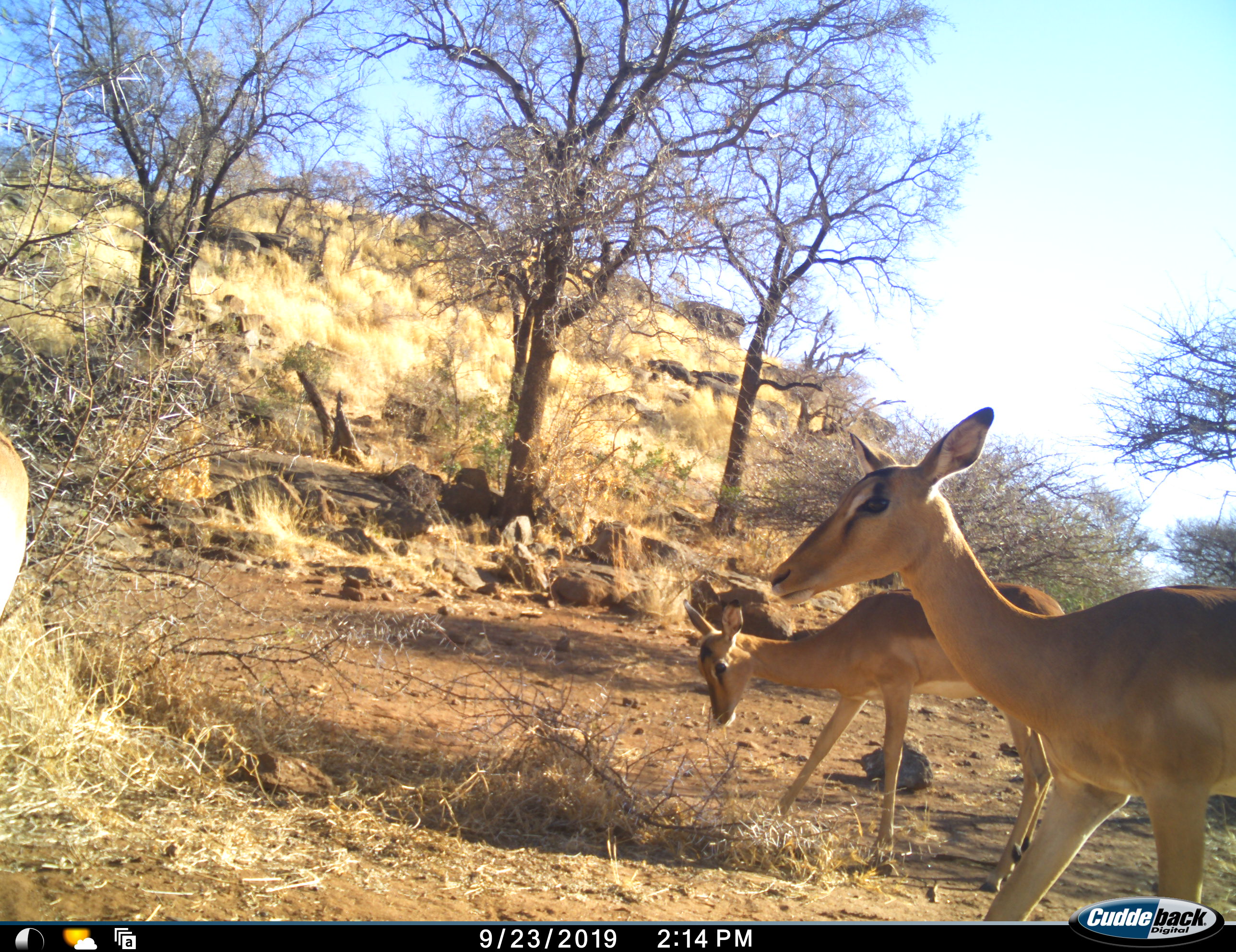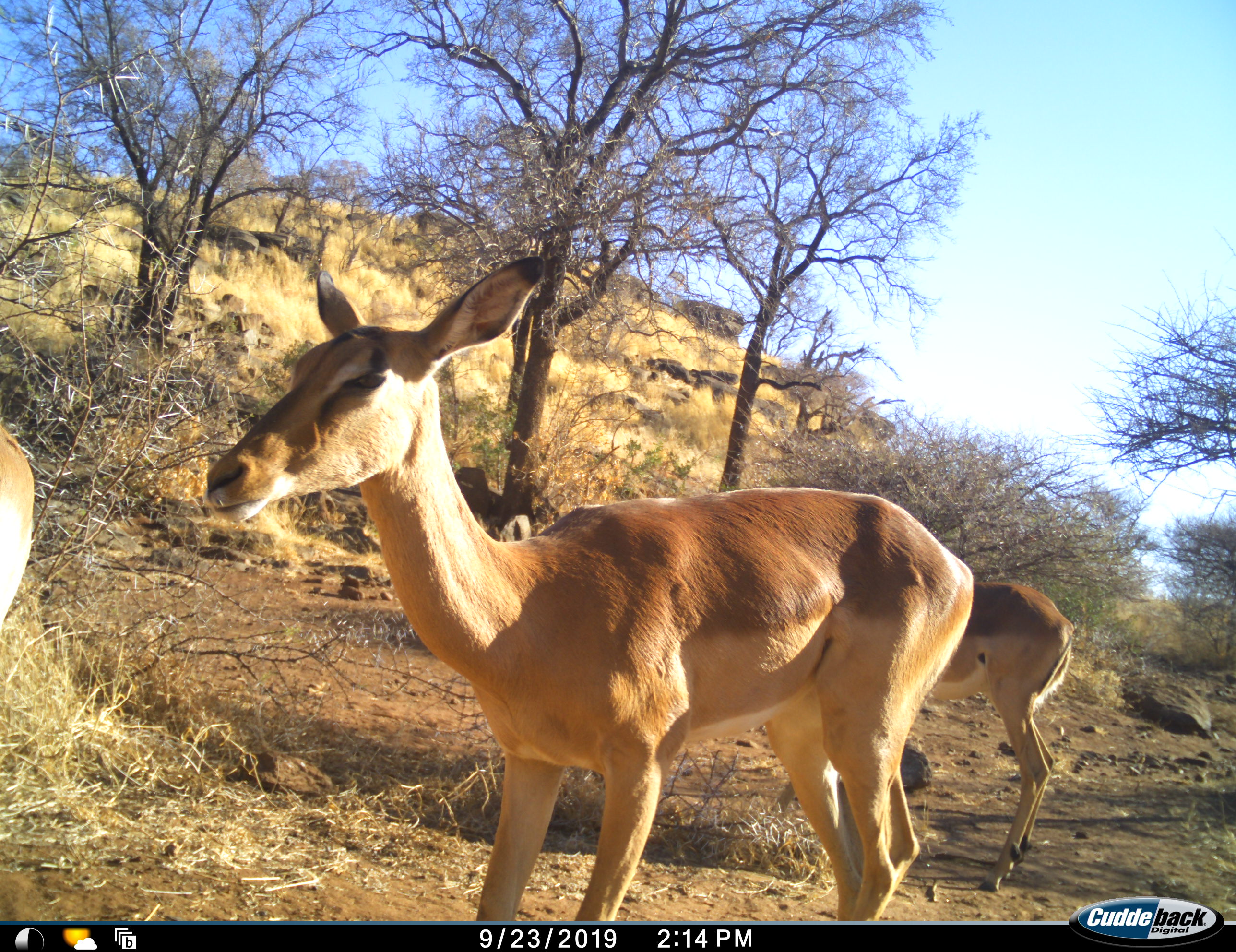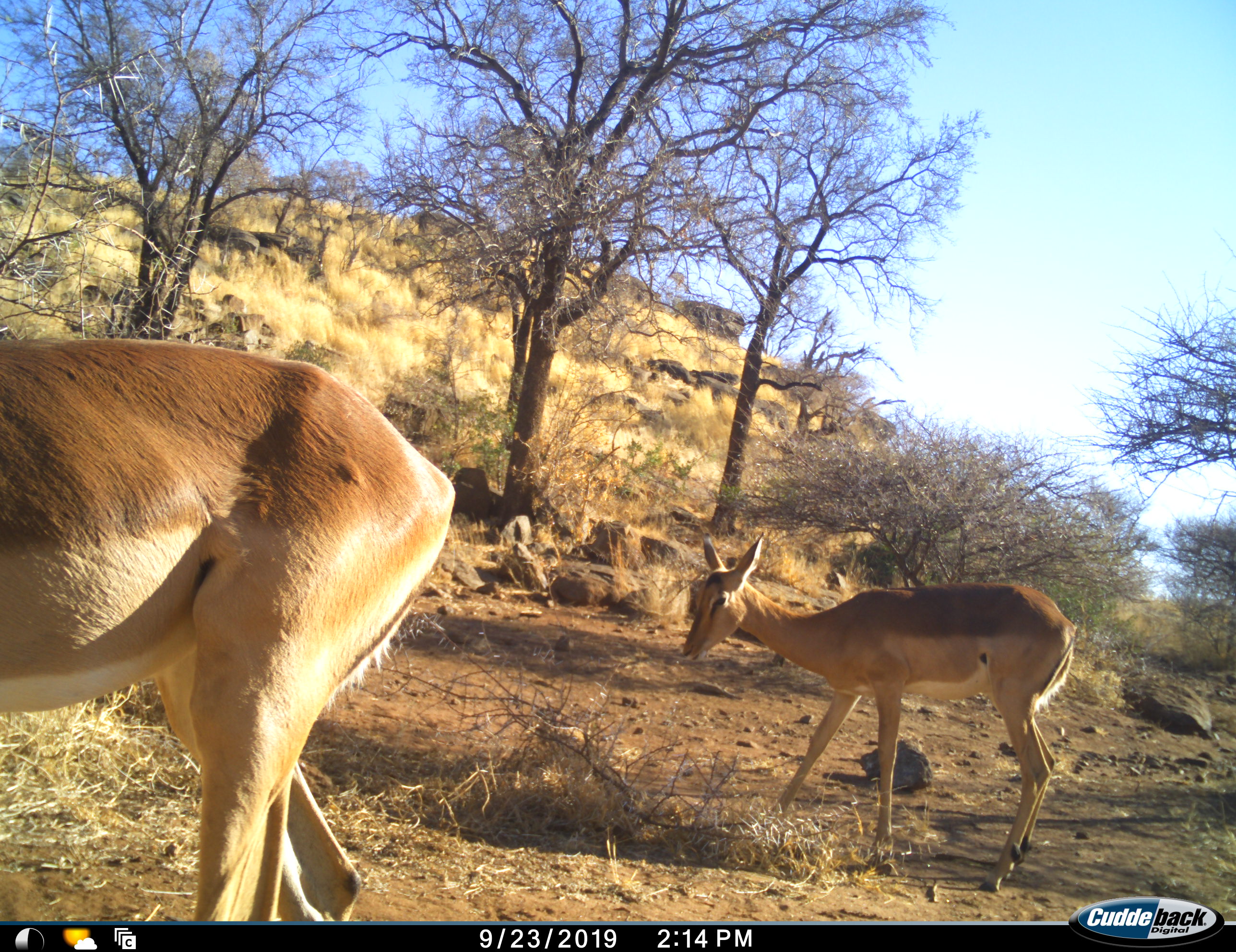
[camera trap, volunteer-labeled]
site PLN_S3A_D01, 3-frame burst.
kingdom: Animalia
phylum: Chordata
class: Mammalia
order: Artiodactyla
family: Bovidae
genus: Aepyceros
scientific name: Aepyceros melampus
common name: impala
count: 3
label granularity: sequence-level